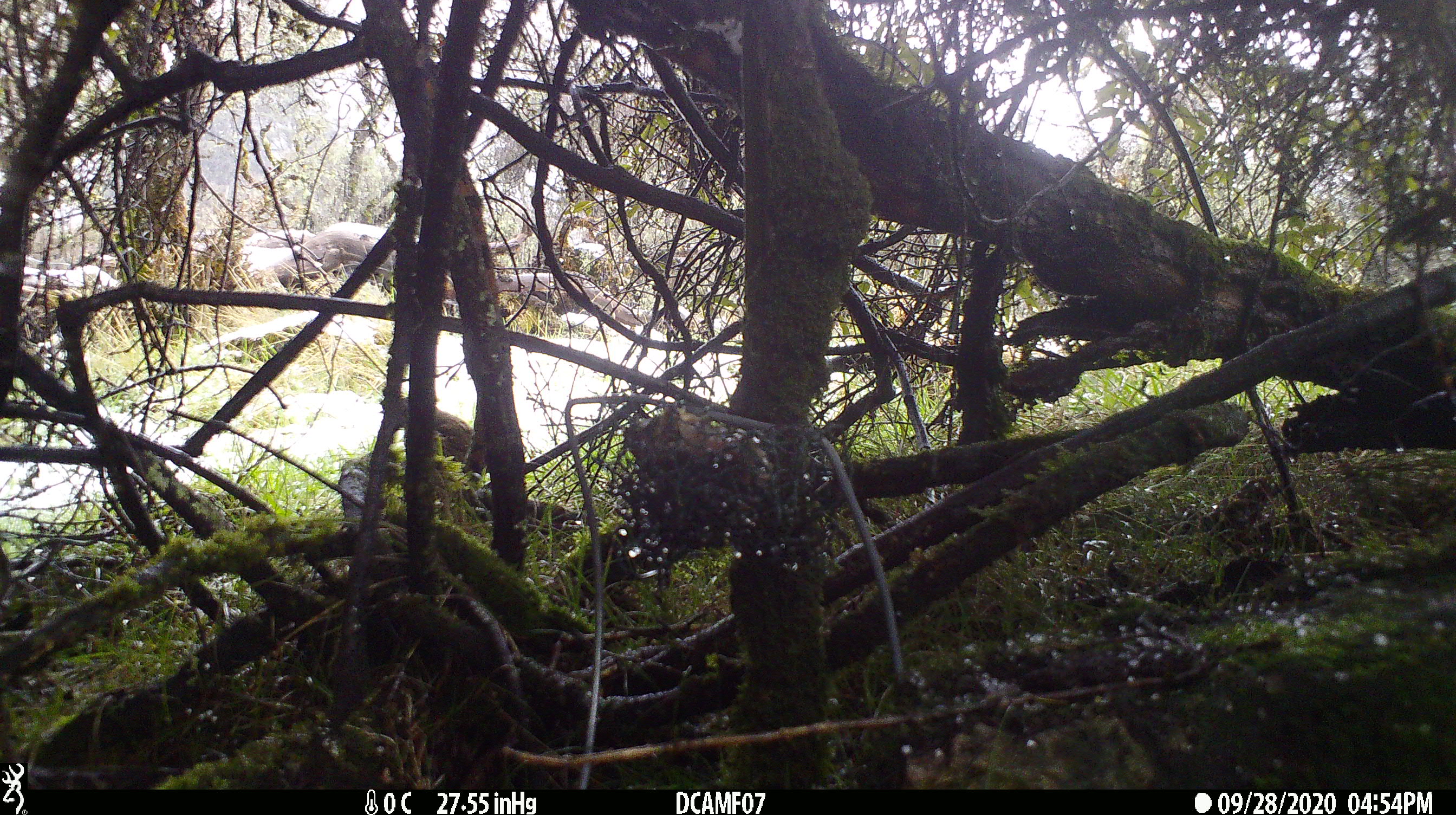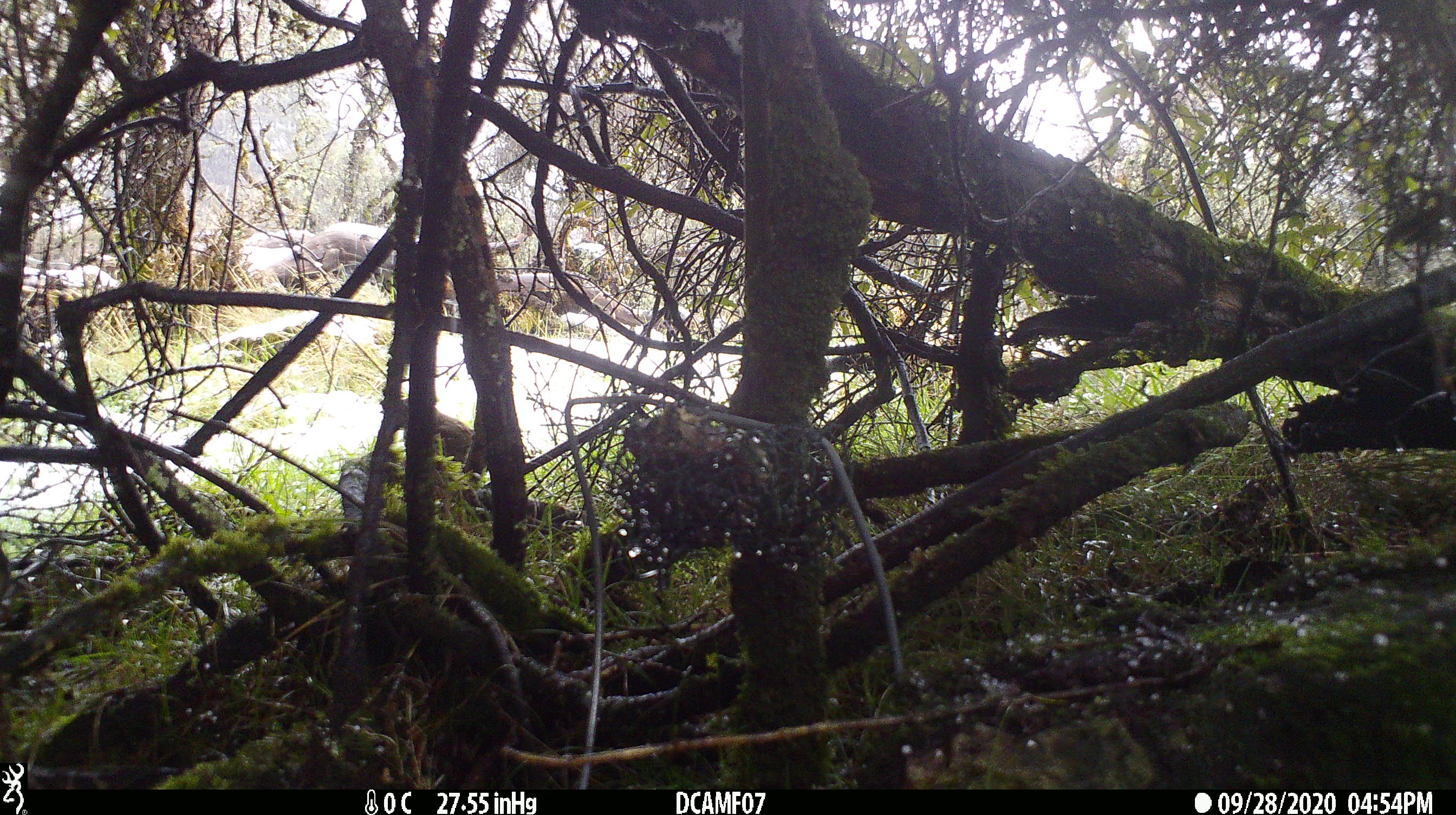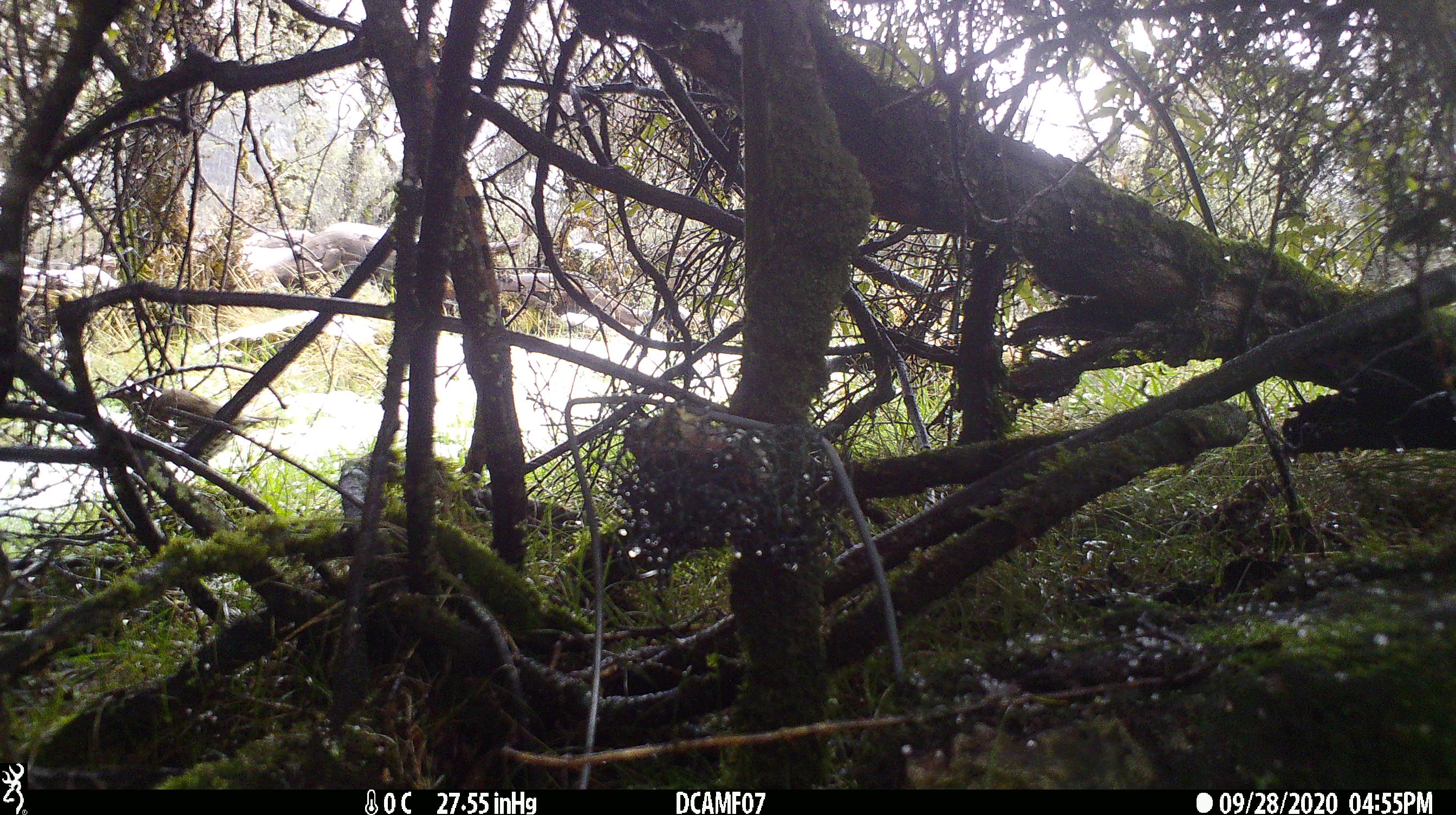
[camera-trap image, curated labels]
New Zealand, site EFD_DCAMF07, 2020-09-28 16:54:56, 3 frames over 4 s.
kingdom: Animalia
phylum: Chordata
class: Aves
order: Passeriformes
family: Turdidae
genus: Turdus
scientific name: Turdus merula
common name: eurasian blackbird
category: blackbird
Blackbird (eurasian blackbird) (Turdus merula).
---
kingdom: Animalia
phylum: Chordata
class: Aves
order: Passeriformes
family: Turdidae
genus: Turdus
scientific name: Turdus philomelos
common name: song thrush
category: thrush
Thrush (song thrush) (Turdus philomelos).